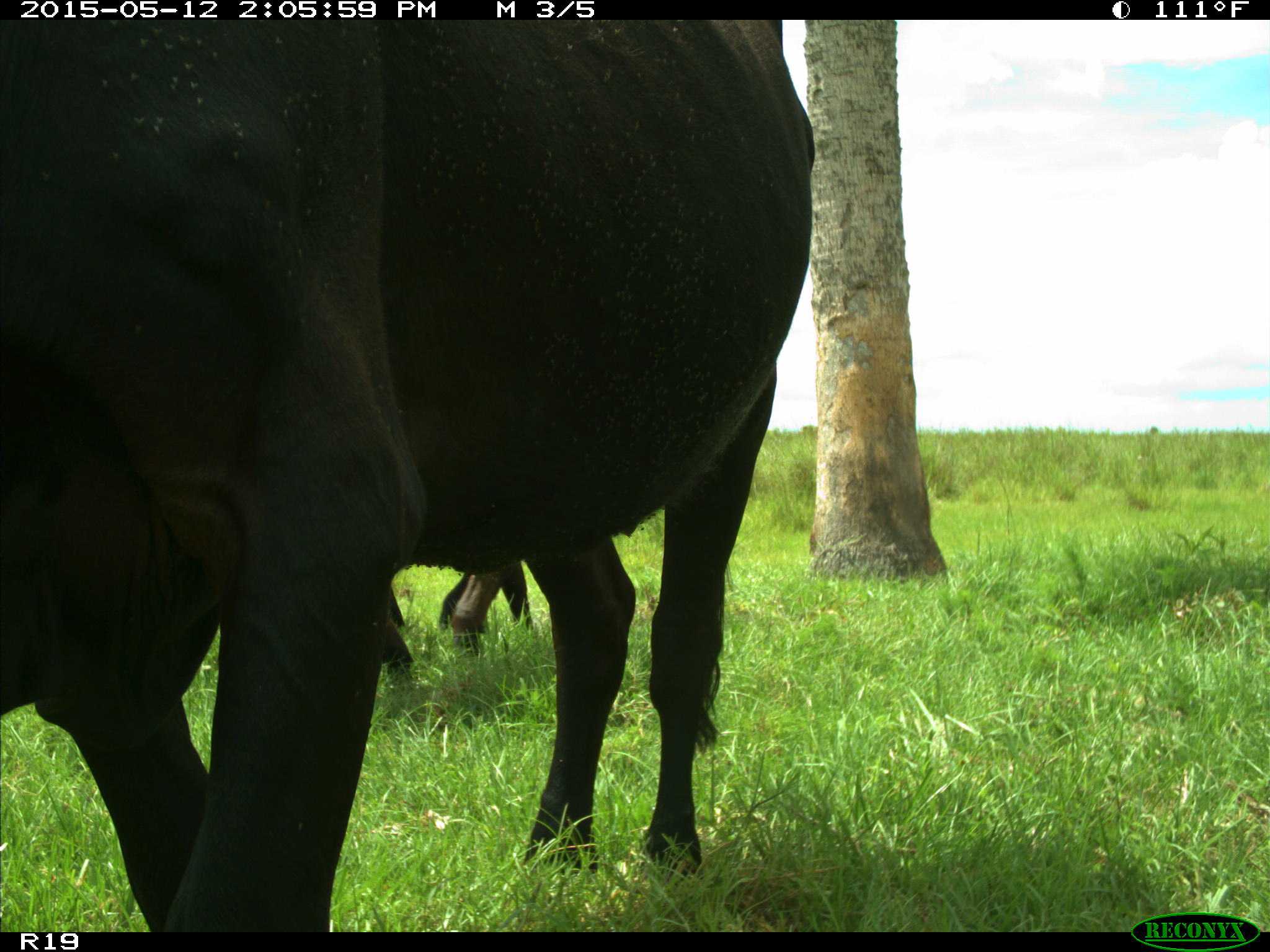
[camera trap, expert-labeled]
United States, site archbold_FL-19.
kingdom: Animalia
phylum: Chordata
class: Mammalia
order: Artiodactyla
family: Bovidae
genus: Bos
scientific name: Bos taurus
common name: domestic cow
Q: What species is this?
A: Bos taurus (domestic cow).